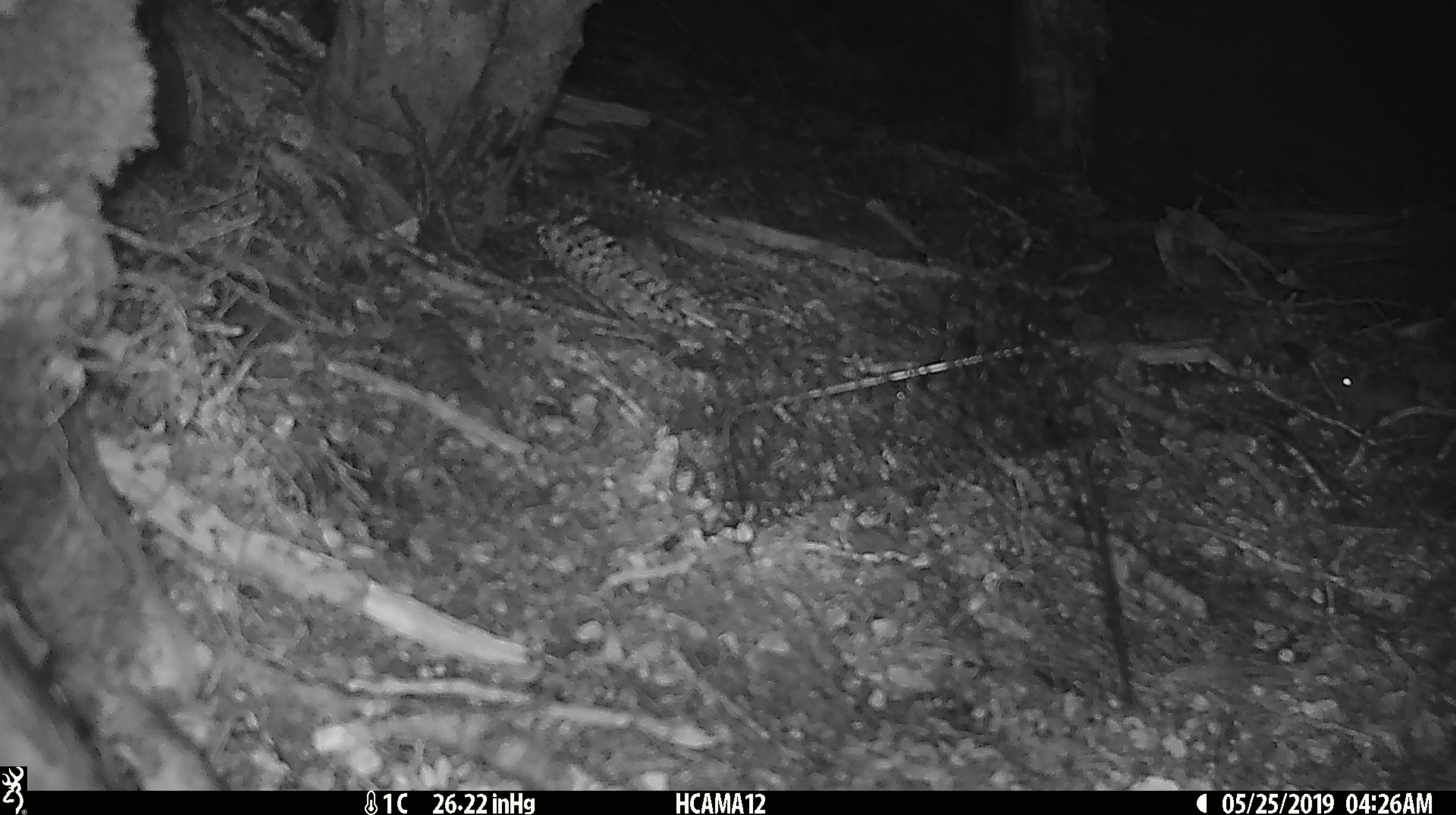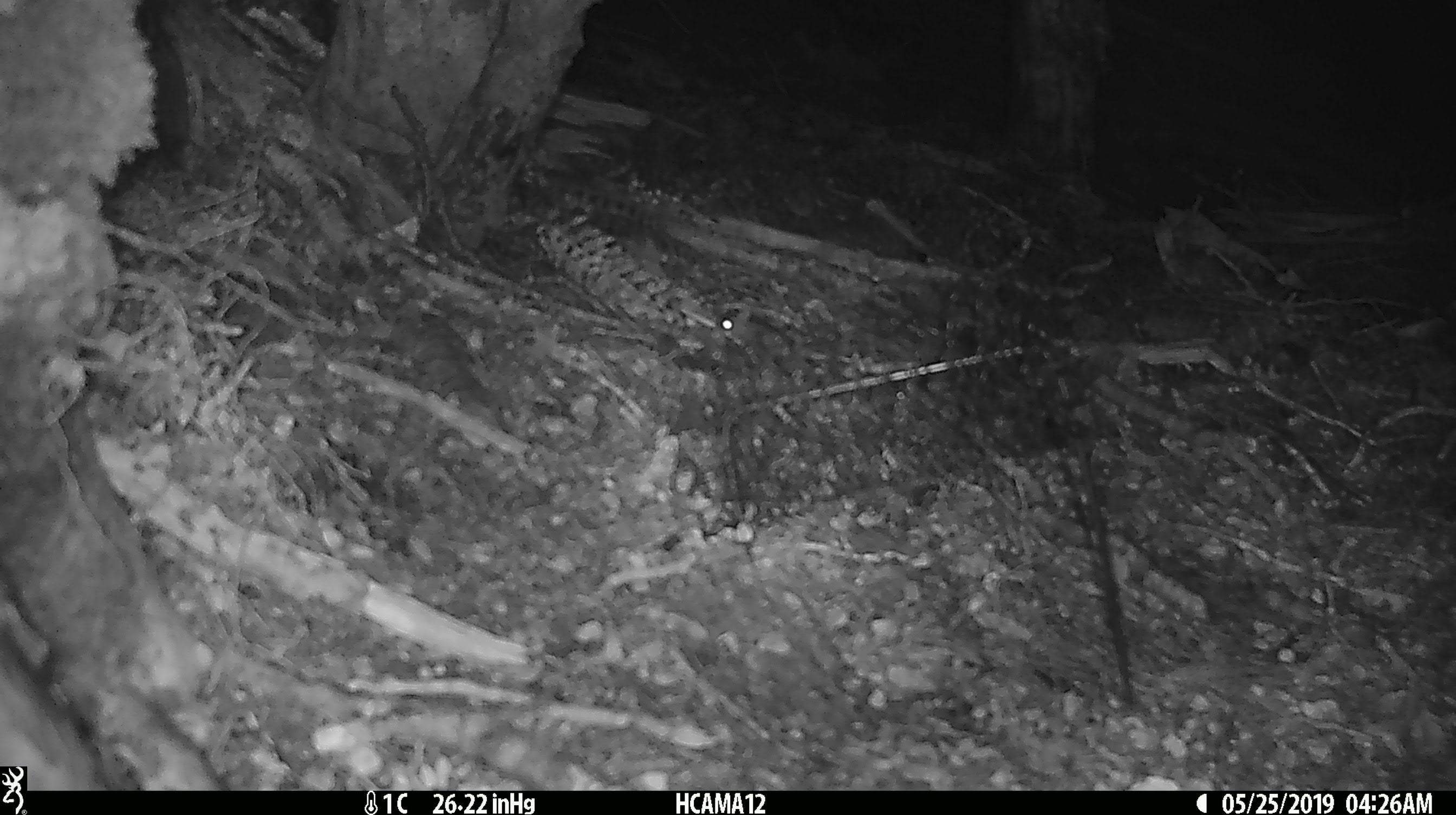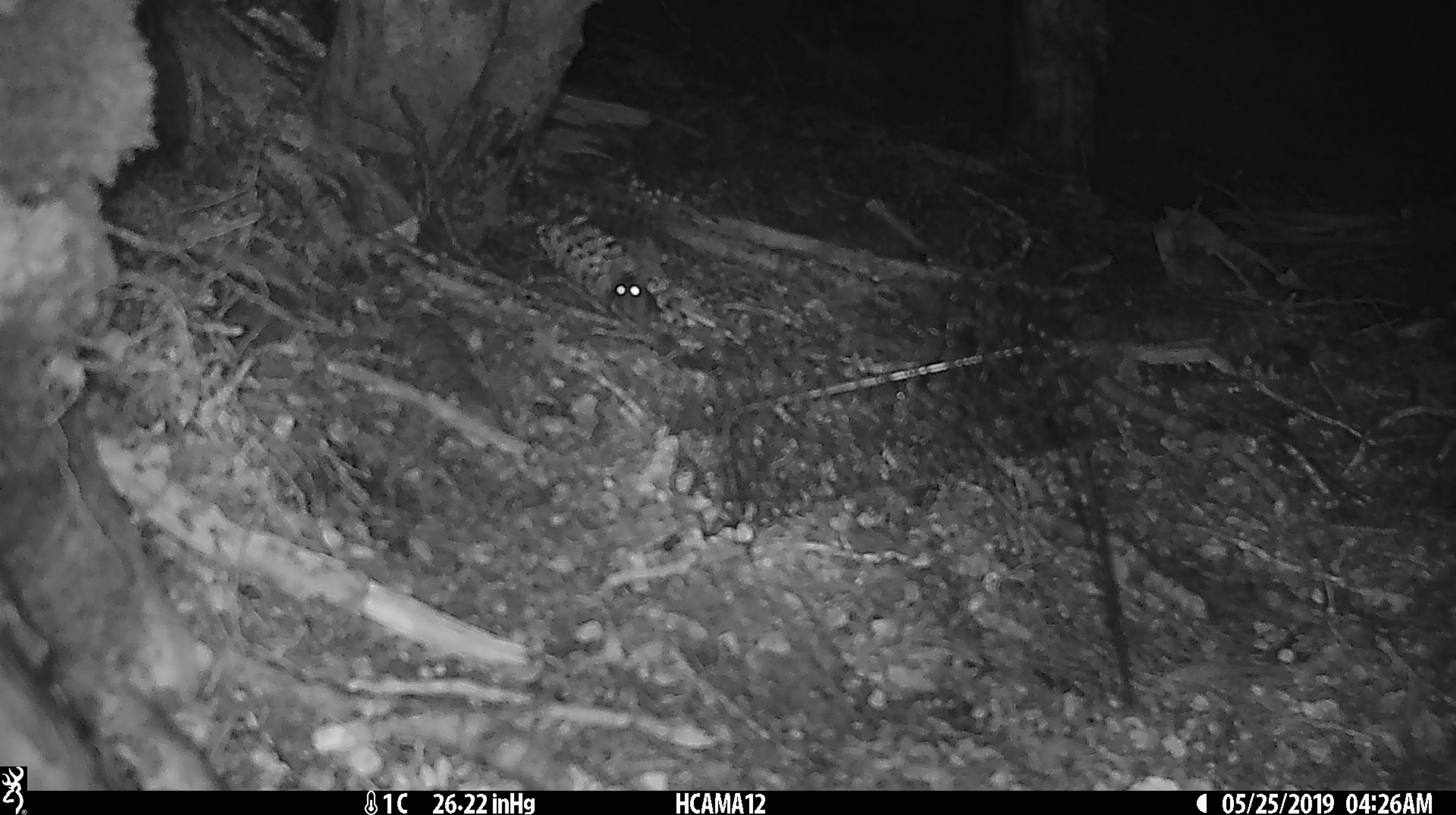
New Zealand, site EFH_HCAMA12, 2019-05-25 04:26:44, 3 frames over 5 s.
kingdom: Animalia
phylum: Chordata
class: Mammalia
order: Rodentia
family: Muridae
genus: Mus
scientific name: Mus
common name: mouse